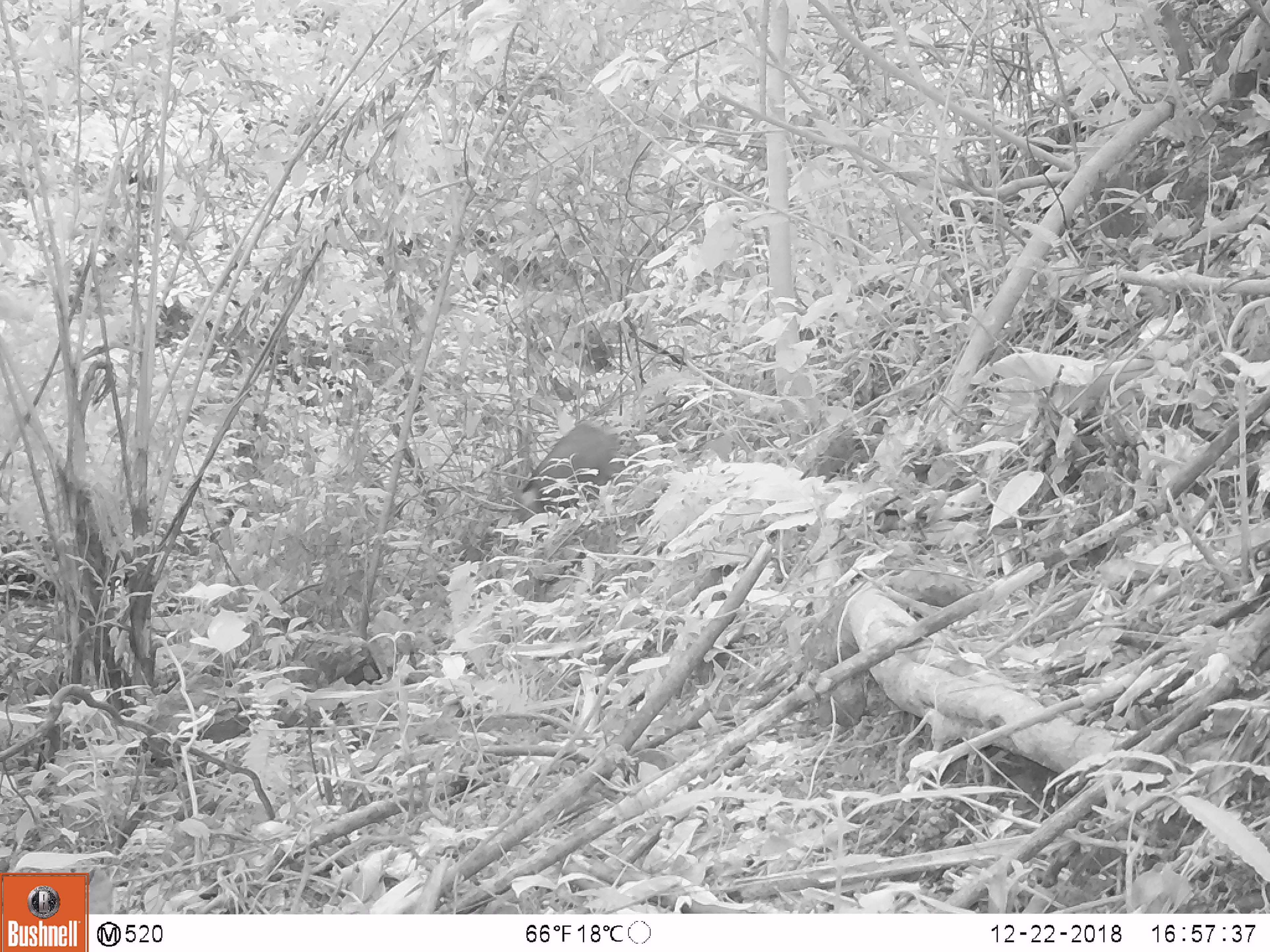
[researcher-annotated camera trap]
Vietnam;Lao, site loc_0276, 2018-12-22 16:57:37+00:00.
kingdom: Animalia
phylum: Chordata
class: Mammalia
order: Artiodactyla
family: Suidae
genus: Sus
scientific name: Sus scrofa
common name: eurasian wild pig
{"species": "eurasian wild pig (Sus scrofa)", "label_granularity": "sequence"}